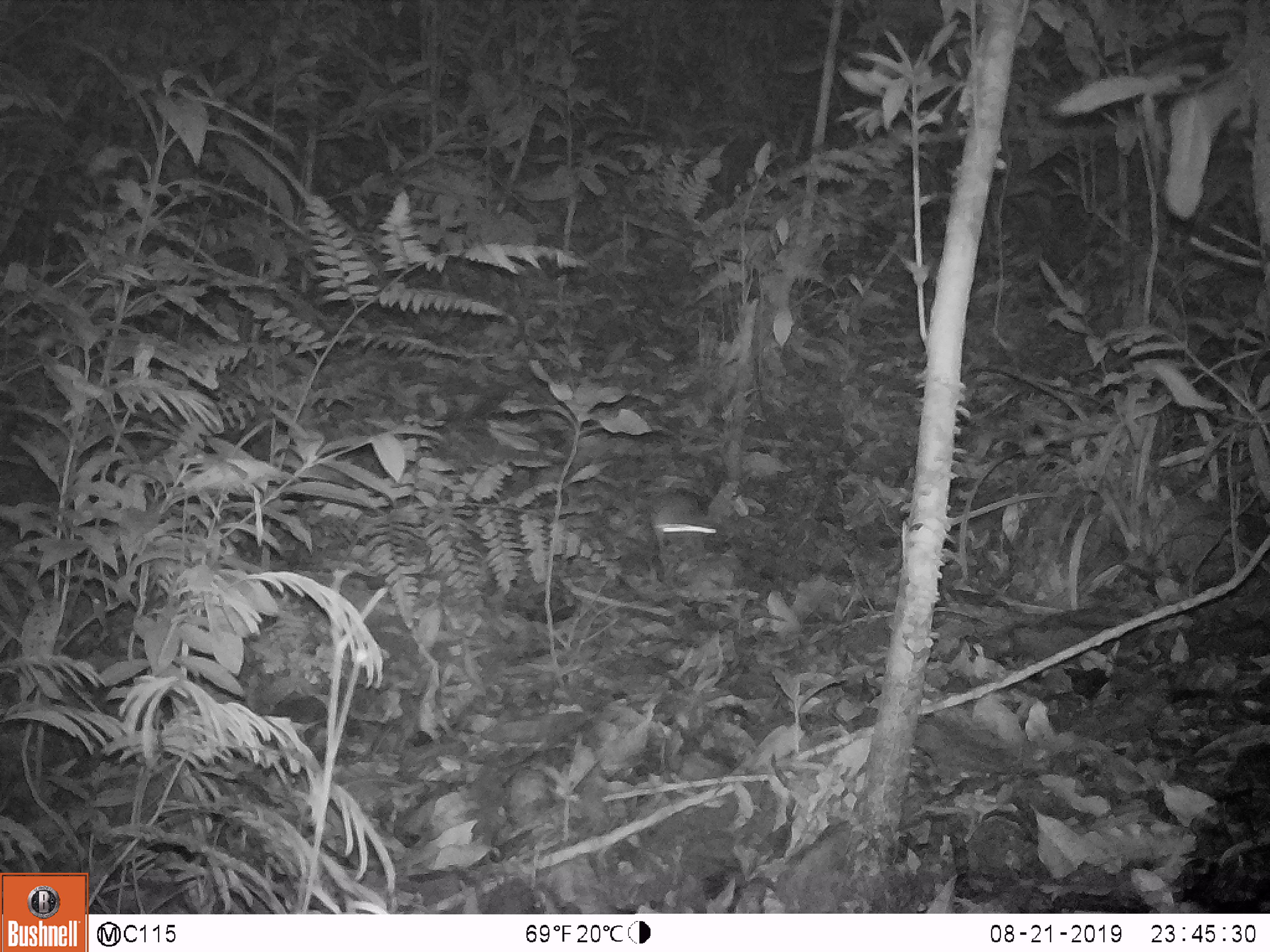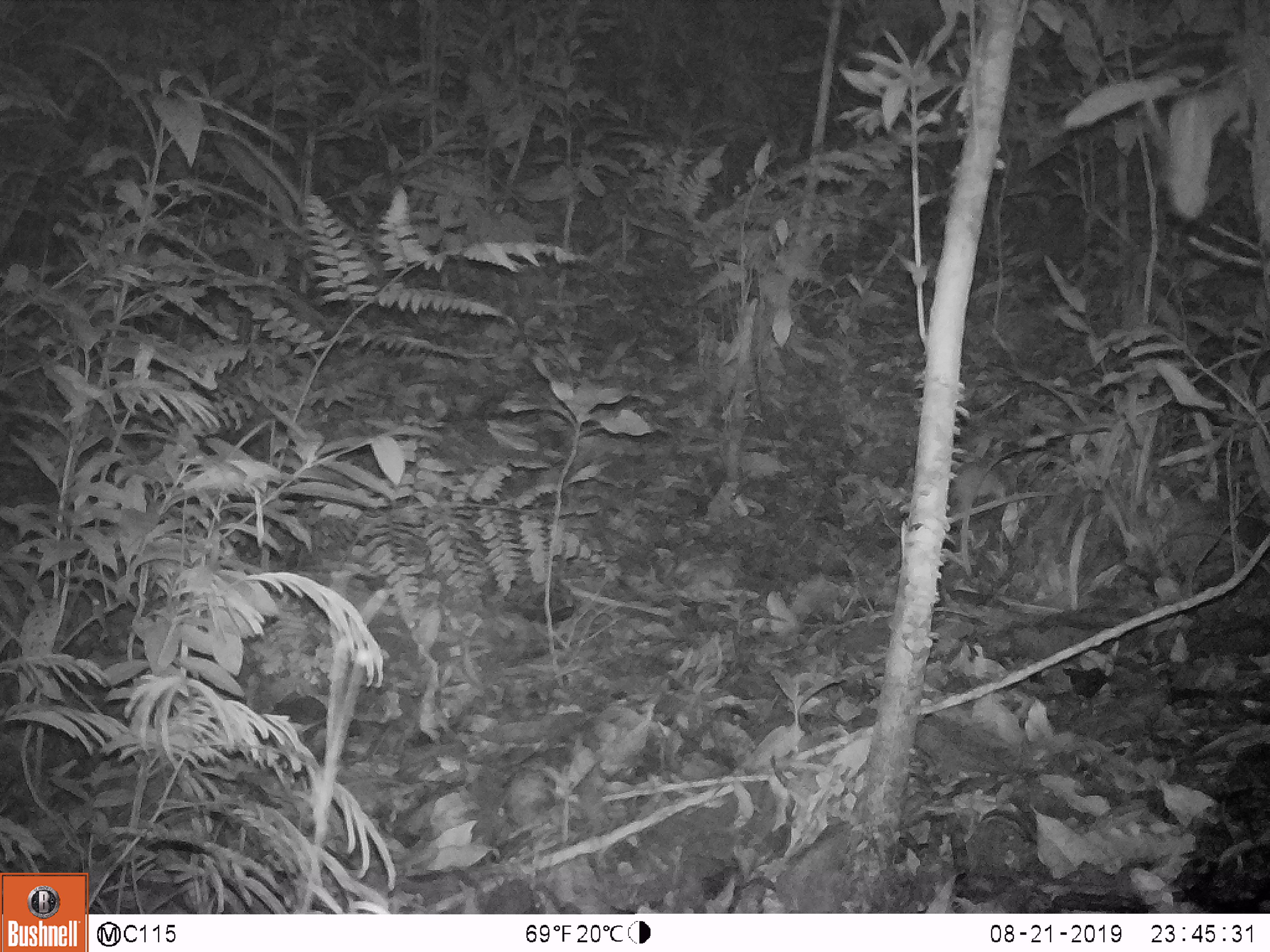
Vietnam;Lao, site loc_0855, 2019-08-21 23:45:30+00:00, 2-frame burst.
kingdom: Animalia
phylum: Chordata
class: Mammalia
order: Rodentia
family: Muridae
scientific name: Muridae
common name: old-world mice and rats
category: unidentified murid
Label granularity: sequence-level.